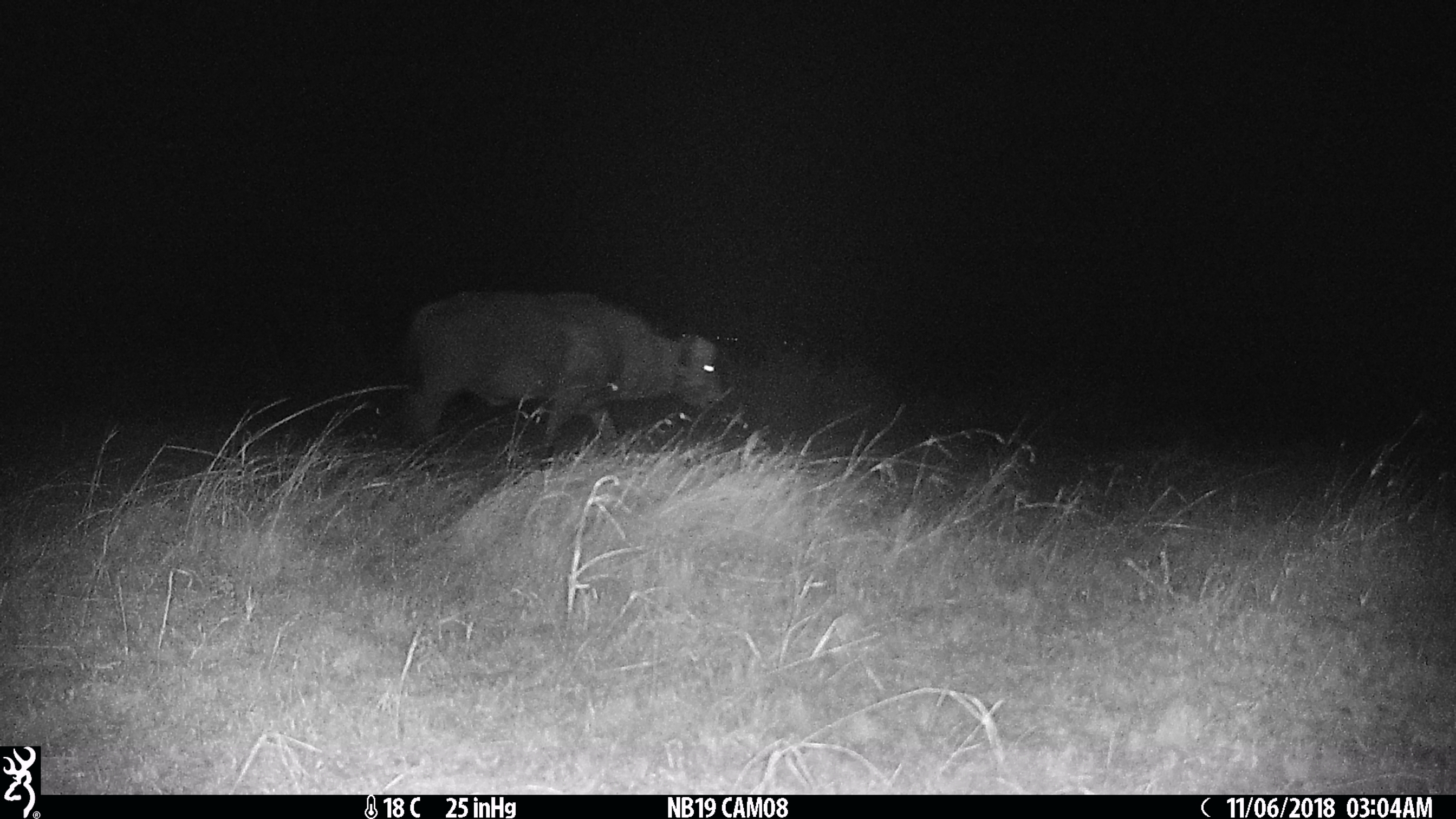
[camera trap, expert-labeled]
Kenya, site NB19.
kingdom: Animalia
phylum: Chordata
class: Mammalia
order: Artiodactyla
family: Bovidae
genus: Syncerus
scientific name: Syncerus caffer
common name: buffalo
Buffalo (Syncerus caffer).